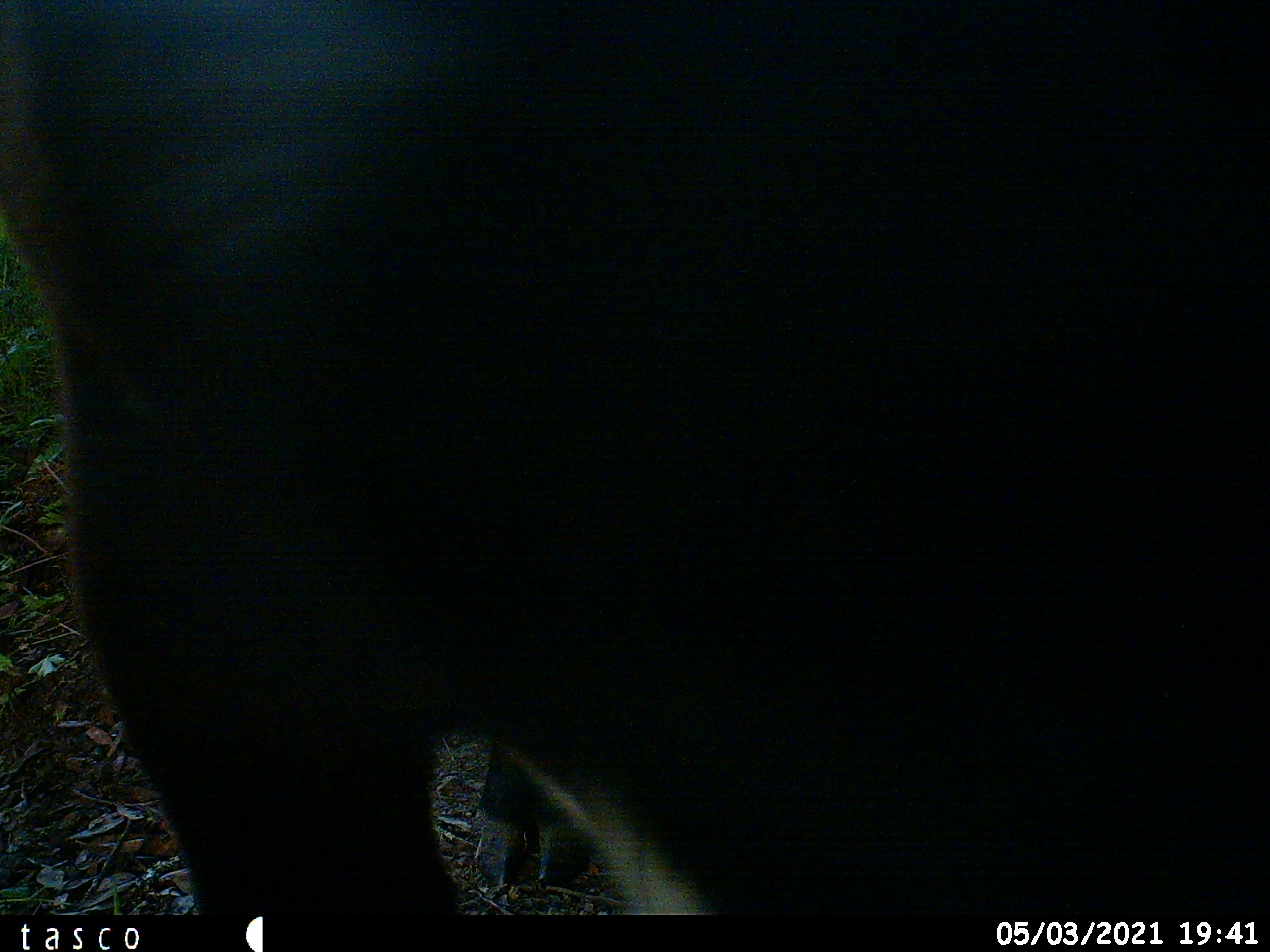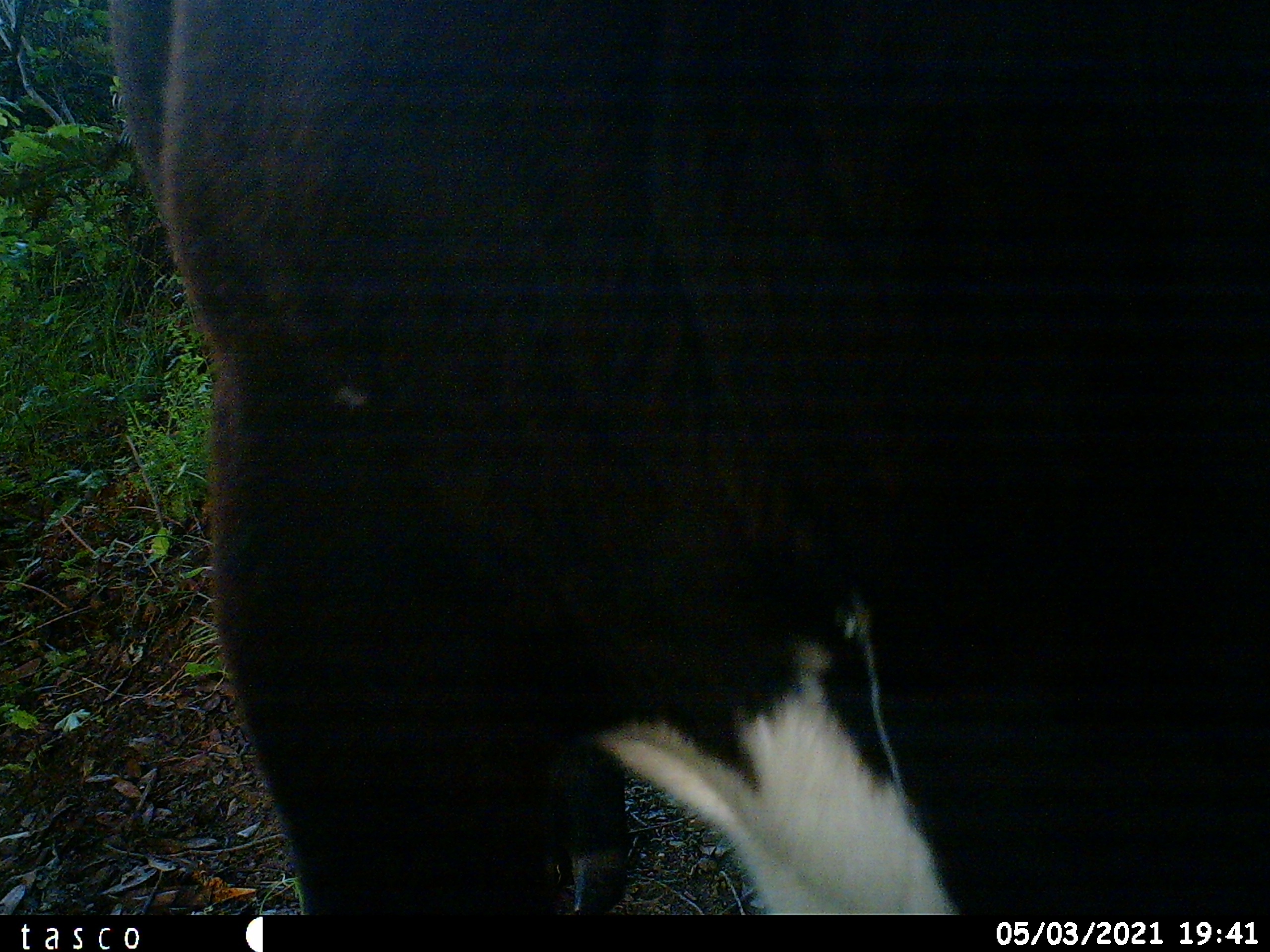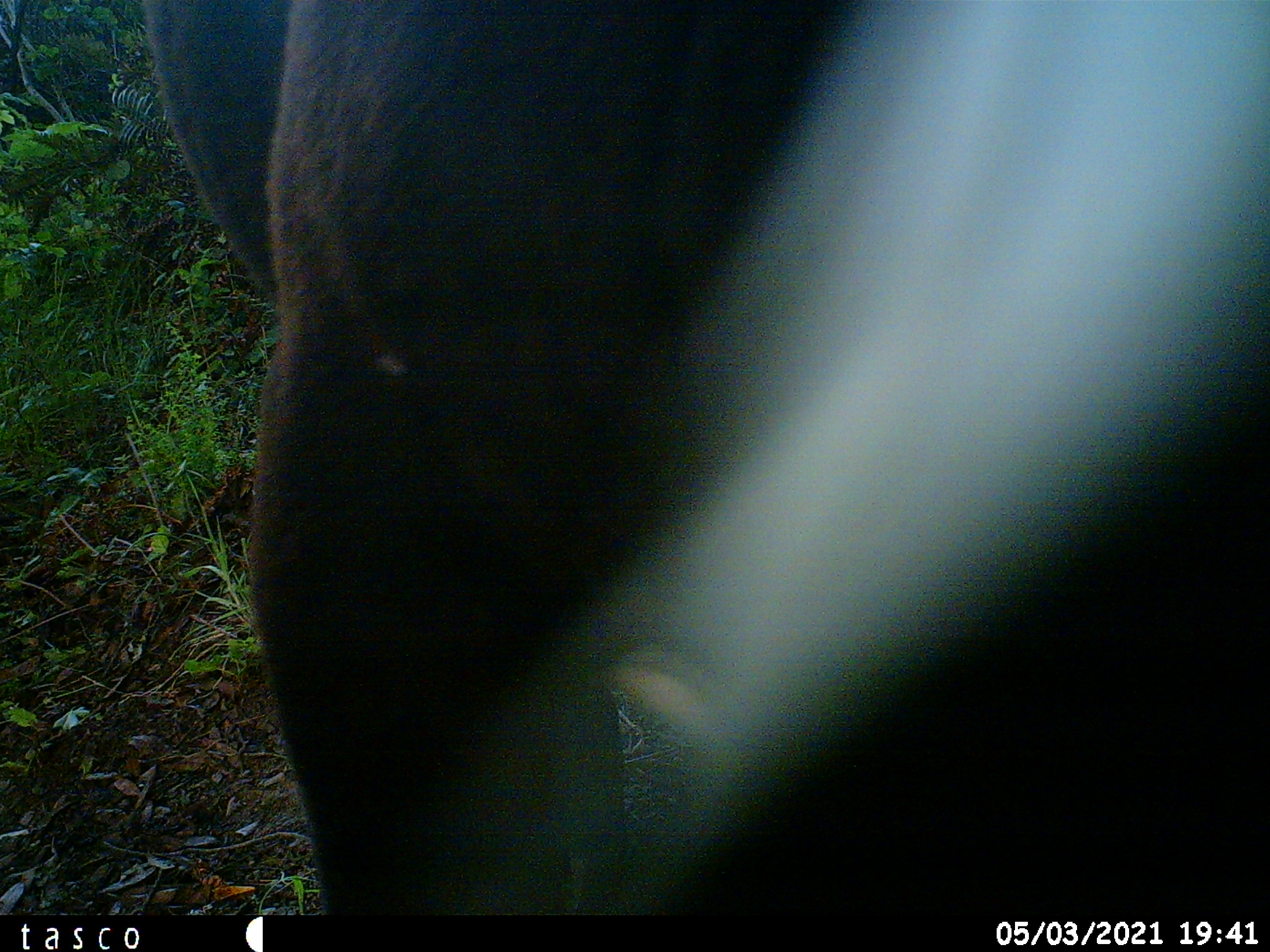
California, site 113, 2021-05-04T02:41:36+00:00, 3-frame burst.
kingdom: Animalia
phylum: Chordata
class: Mammalia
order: Artiodactyla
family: Bovidae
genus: Bos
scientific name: Bos taurus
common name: domestic cattle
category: cattle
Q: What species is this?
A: Cattle (domestic cattle) (Bos taurus).